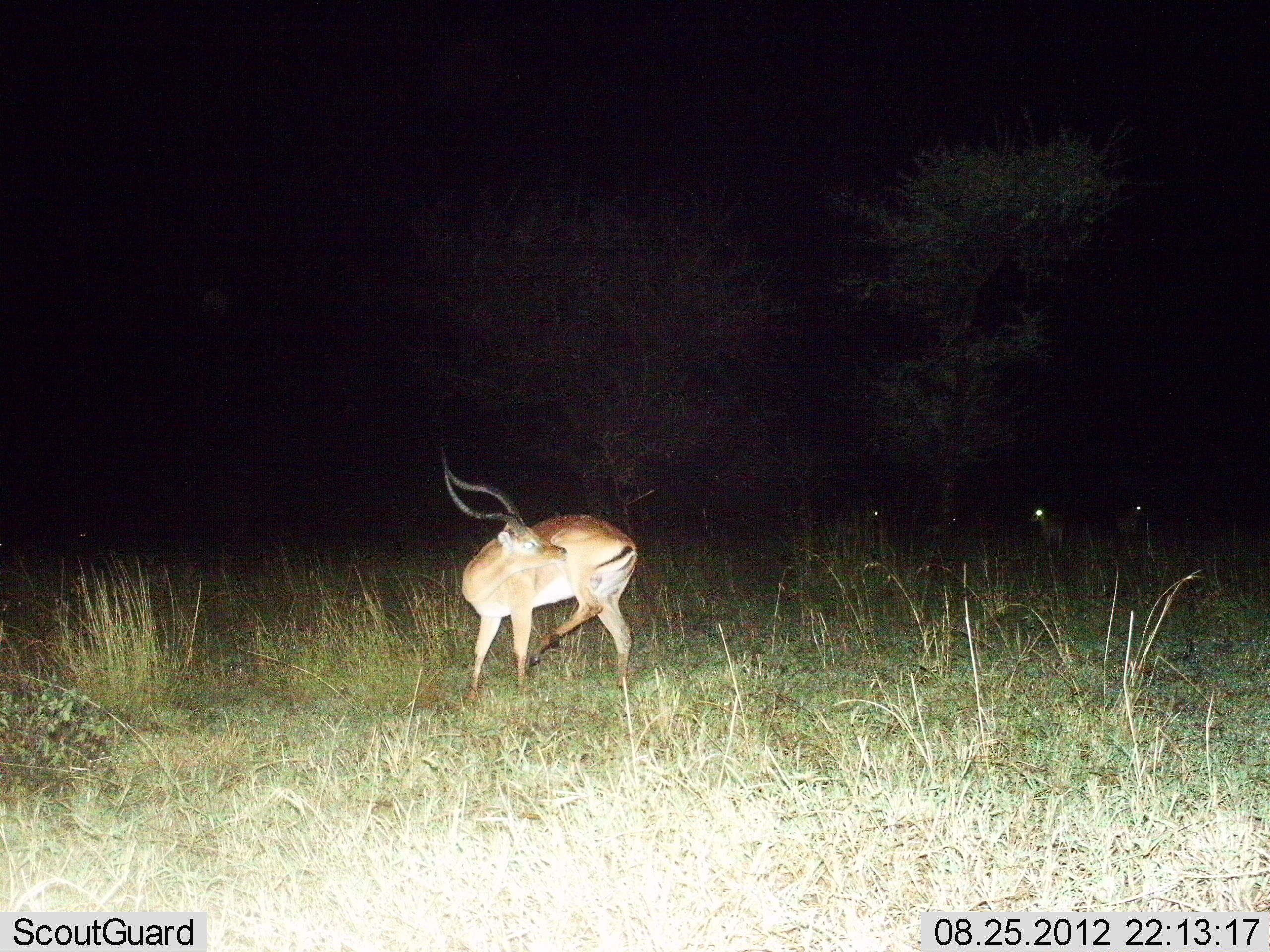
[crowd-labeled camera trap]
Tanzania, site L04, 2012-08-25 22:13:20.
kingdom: Animalia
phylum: Chordata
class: Mammalia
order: Artiodactyla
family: Bovidae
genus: Aepyceros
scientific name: Aepyceros melampus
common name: impala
Impala (Aepyceros melampus), count 3. Behavior (volunteer vote fractions): standing 90%, resting 0%, moving 10%, interacting 0%. Young present (vote fraction): 0%. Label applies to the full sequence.